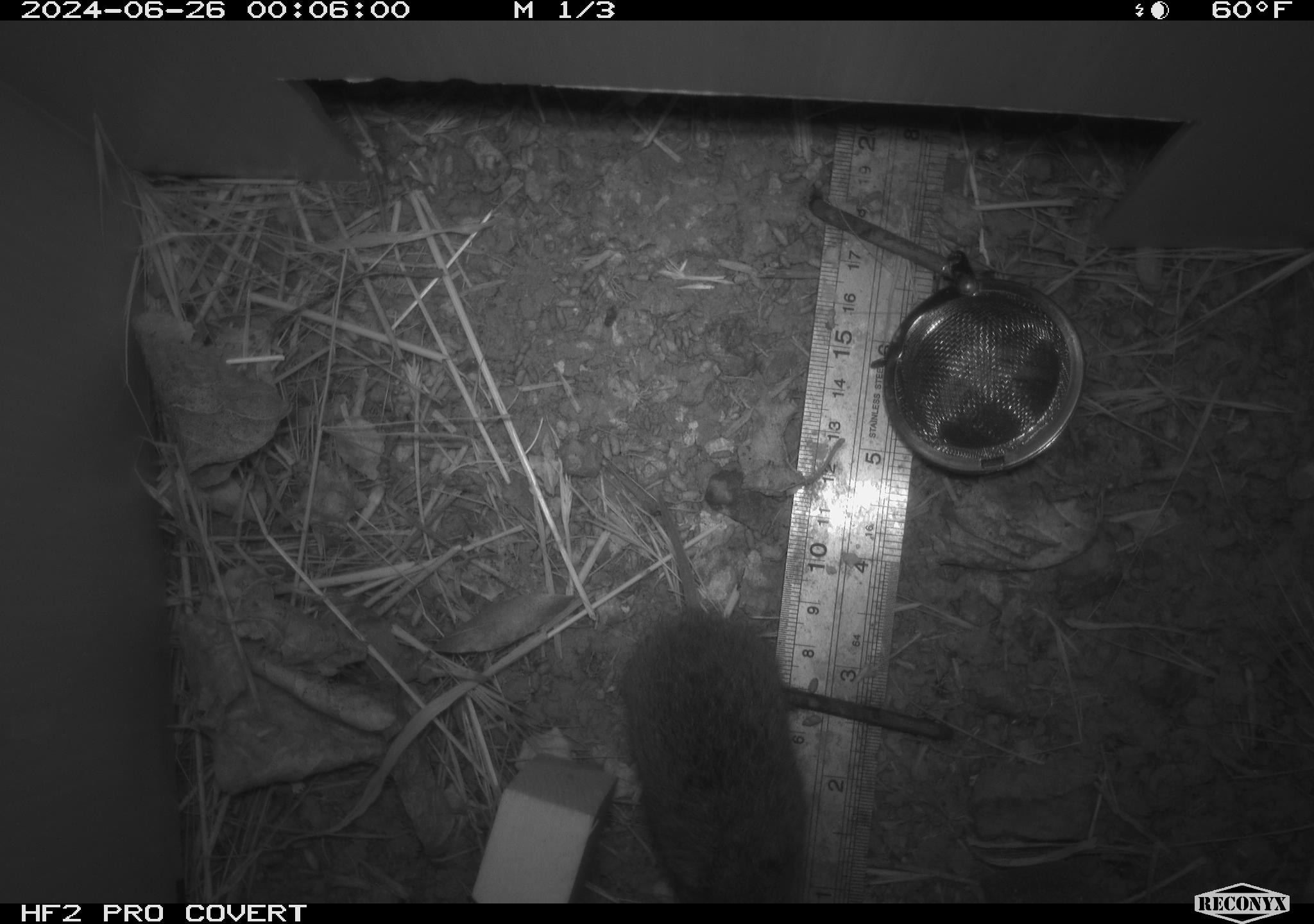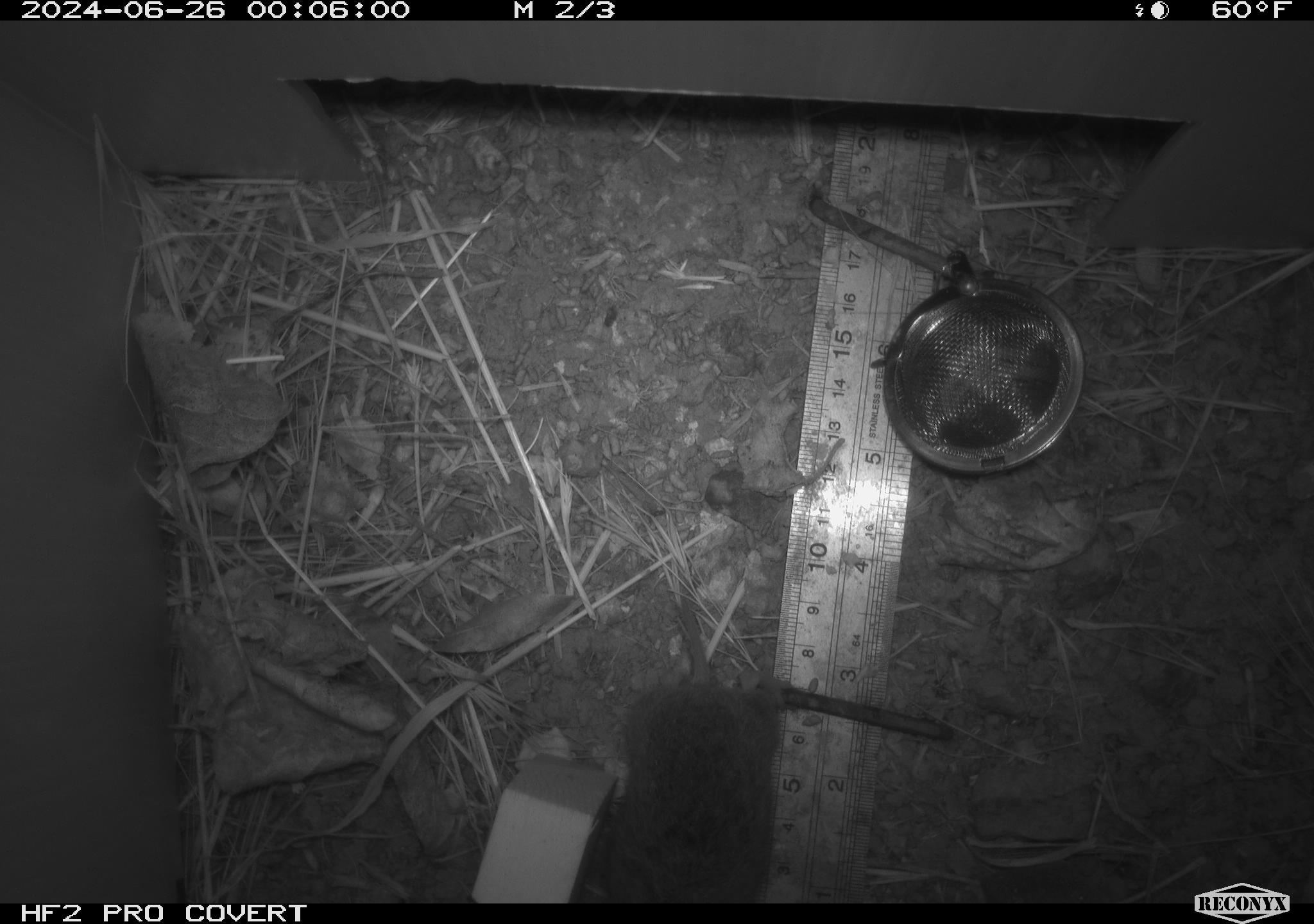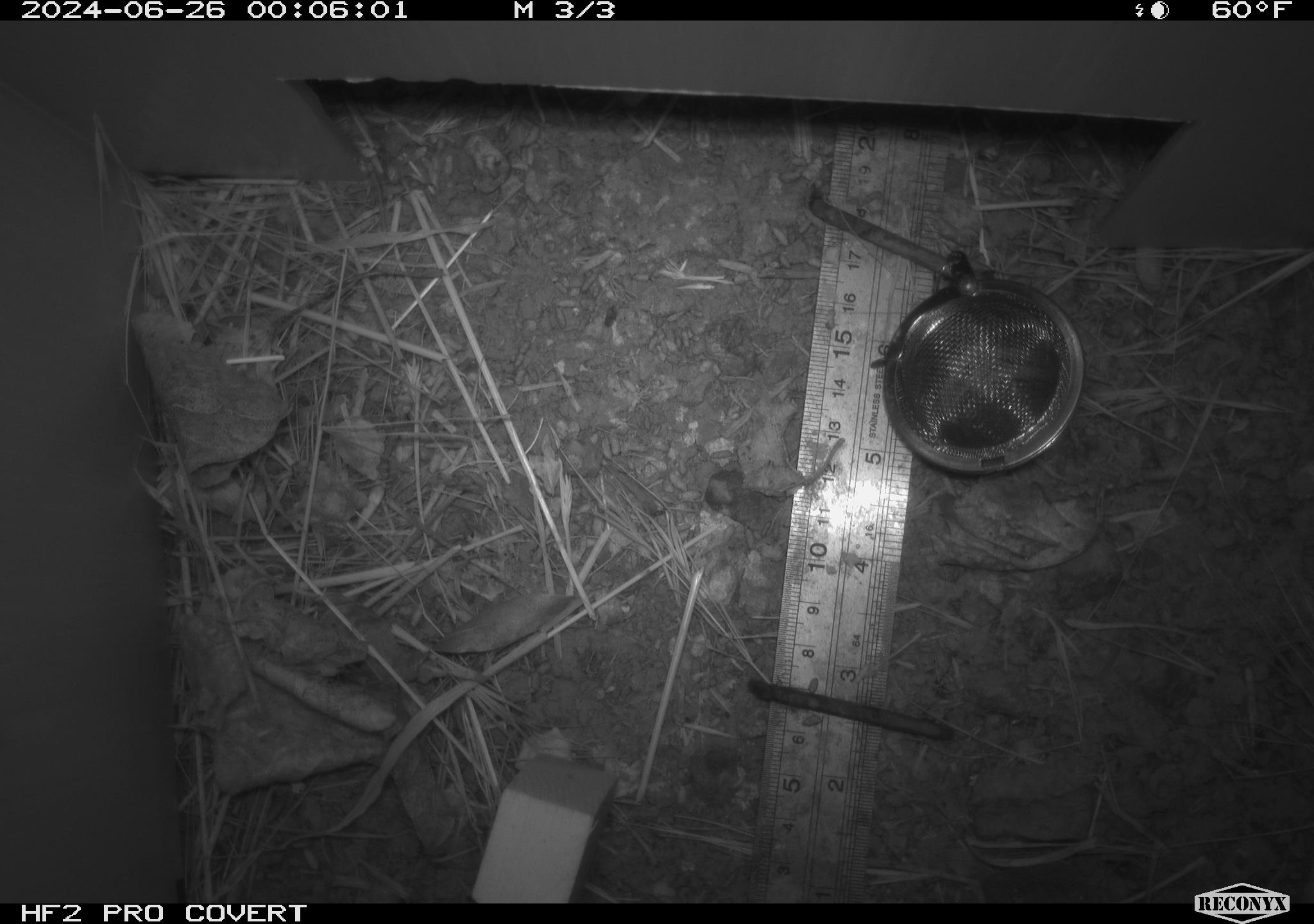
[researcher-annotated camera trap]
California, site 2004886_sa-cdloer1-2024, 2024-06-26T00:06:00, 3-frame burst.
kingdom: Animalia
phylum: Chordata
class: Mammalia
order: Rodentia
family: Cricetidae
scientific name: Arvicolinae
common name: voles, lemmings, and muskrats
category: arvicolinae subfamily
Arvicolinae subfamily (voles, lemmings, and muskrats) (Arvicolinae).